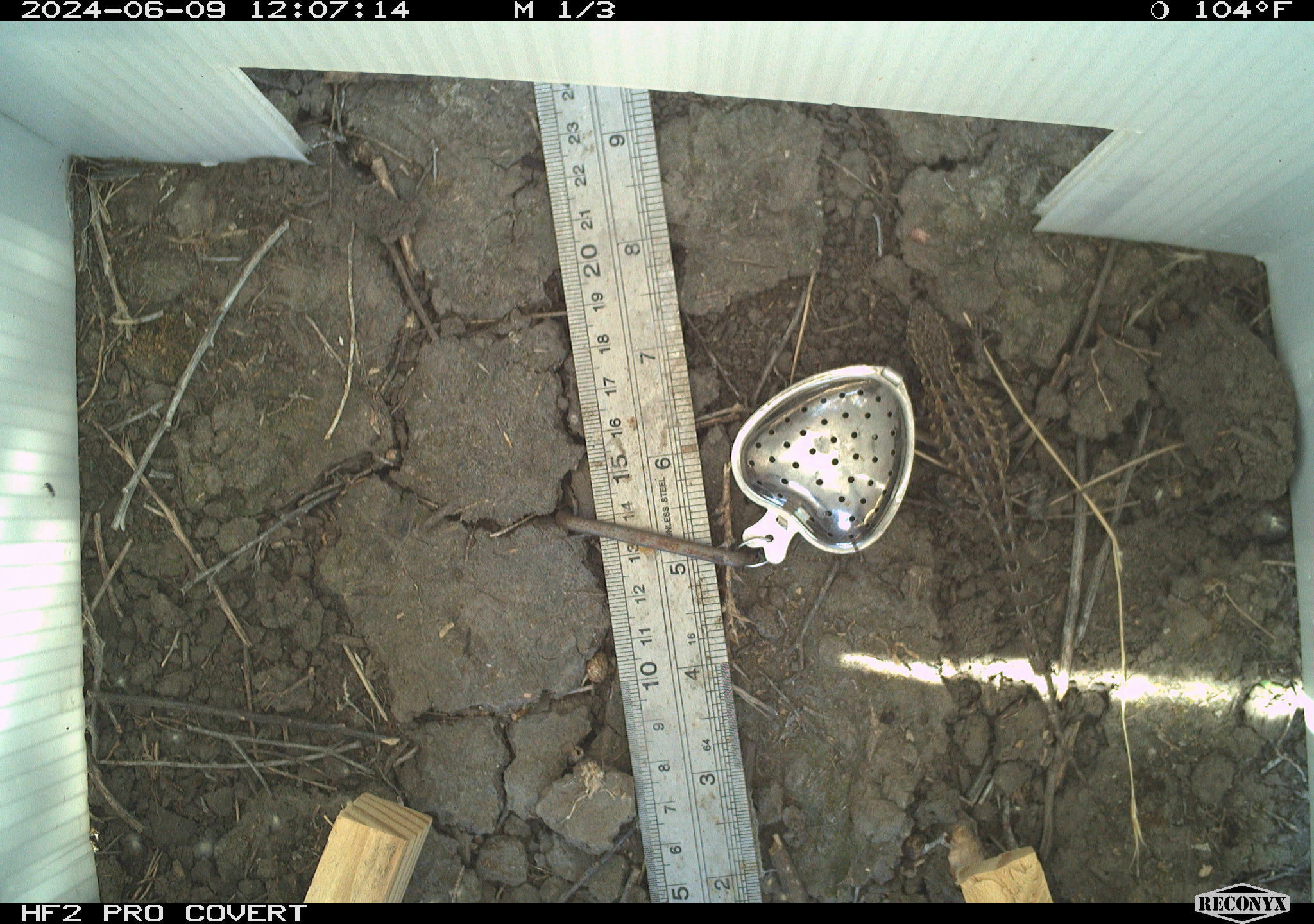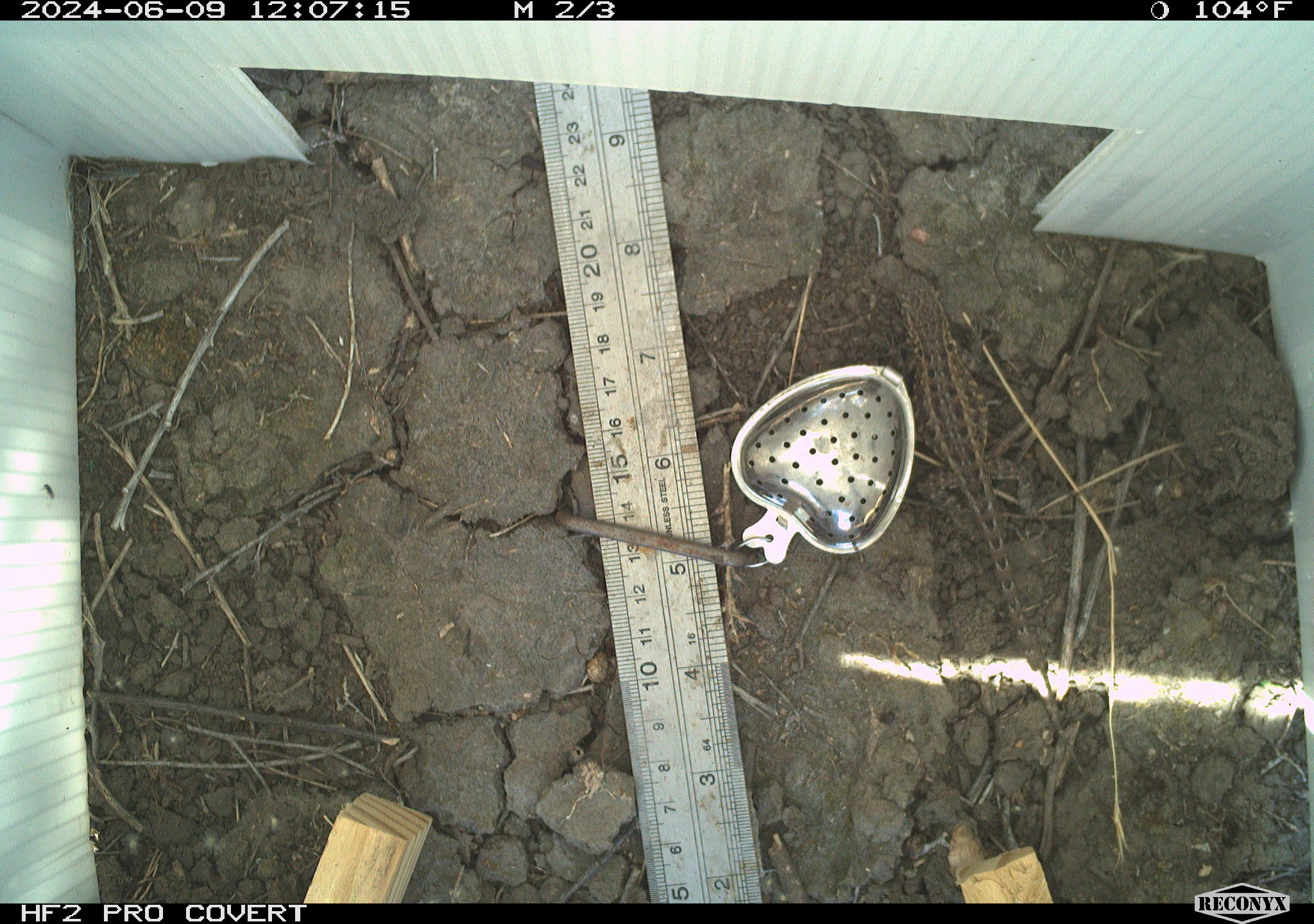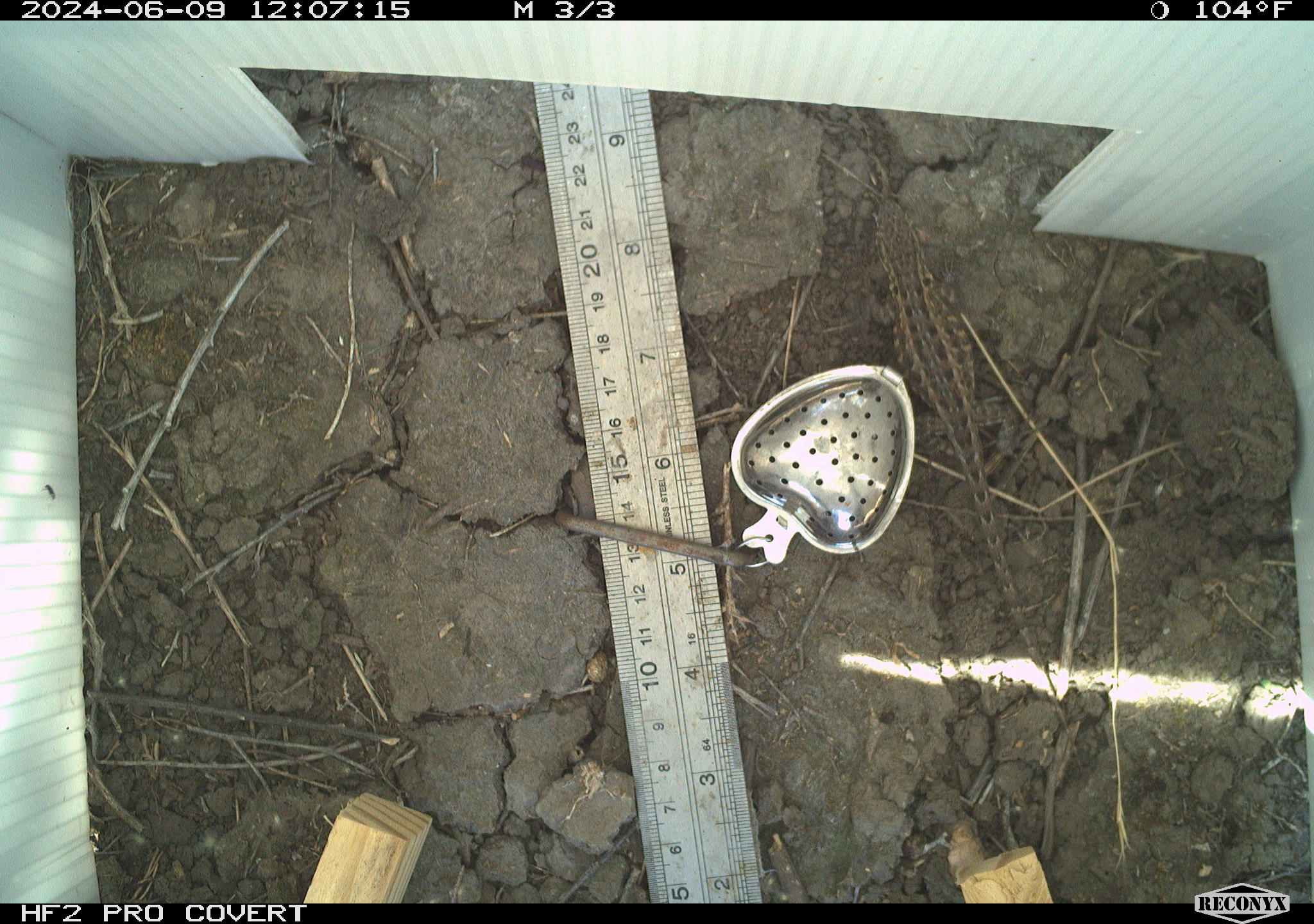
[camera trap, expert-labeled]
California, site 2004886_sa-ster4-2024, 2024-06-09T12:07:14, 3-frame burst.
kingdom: Animalia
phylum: Chordata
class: Reptilia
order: Squamata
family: Phrynosomatidae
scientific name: Phrynosomatidae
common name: phrynosomatid lizards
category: phrynosomatidae family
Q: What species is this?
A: Phrynosomatidae family (phrynosomatid lizards) (Phrynosomatidae).